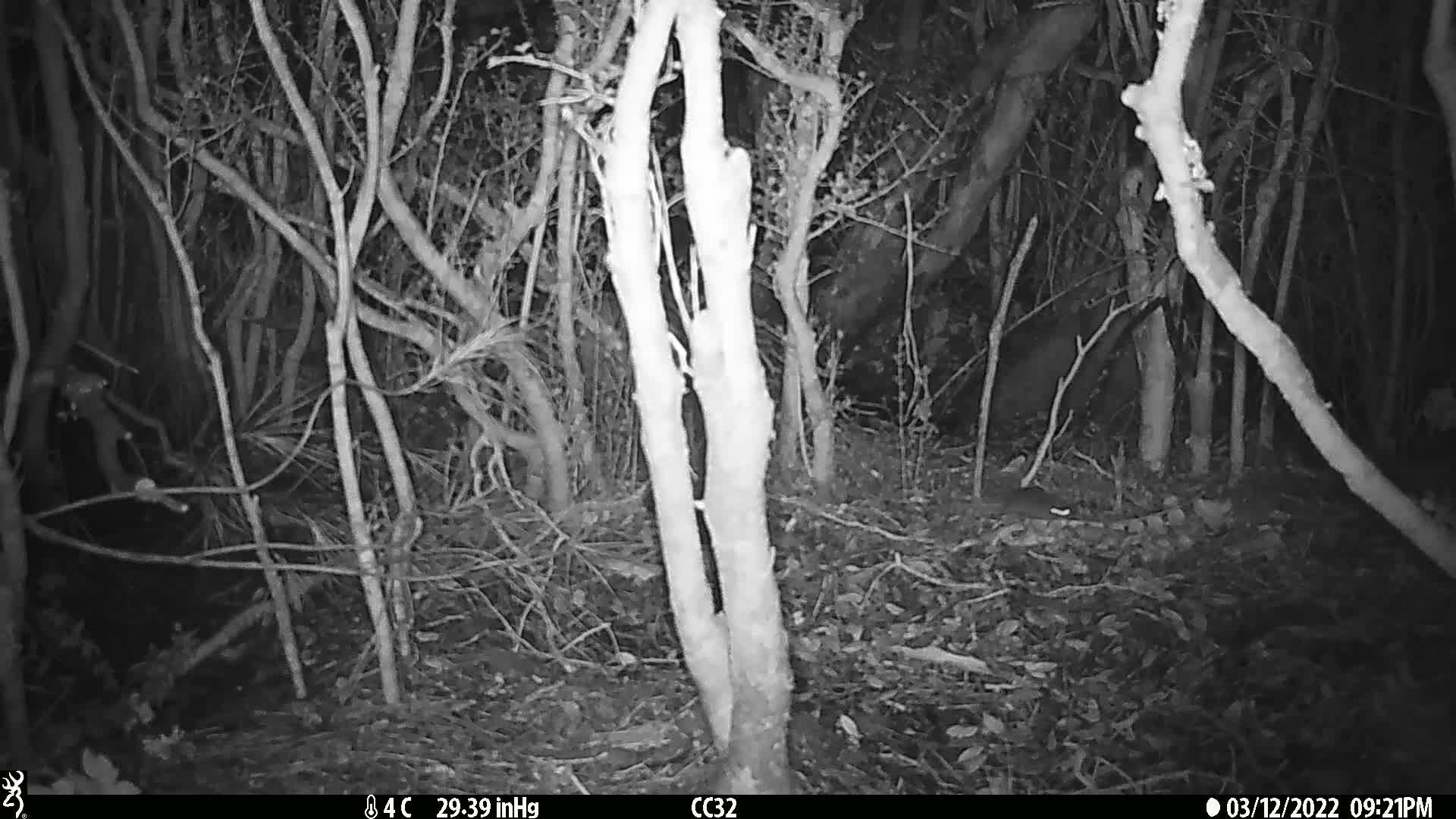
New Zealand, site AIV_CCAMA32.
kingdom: Animalia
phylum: Chordata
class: Mammalia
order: Rodentia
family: Muridae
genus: Mus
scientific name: Mus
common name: mouse